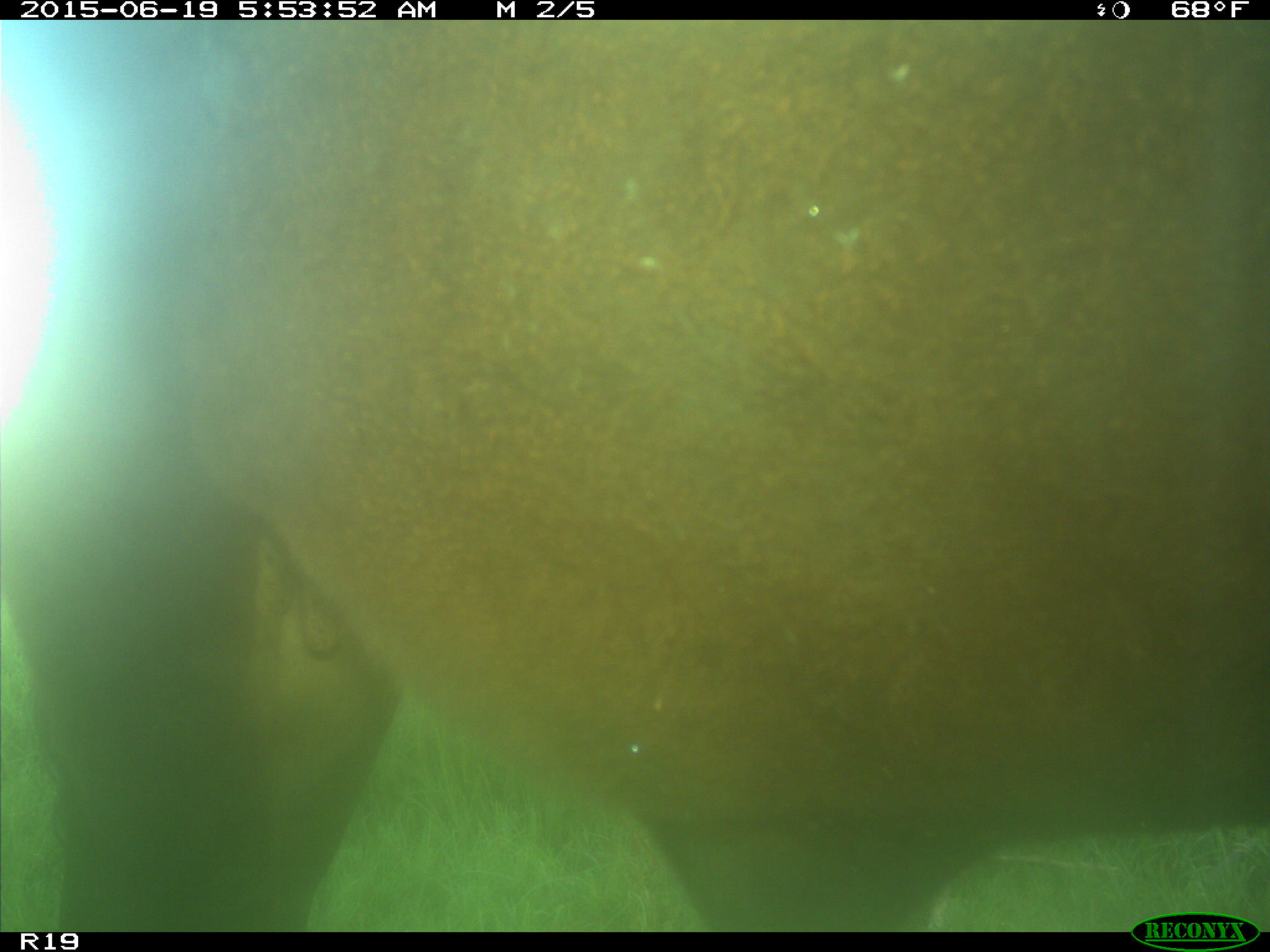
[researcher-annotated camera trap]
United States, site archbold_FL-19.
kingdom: Animalia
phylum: Chordata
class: Mammalia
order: Artiodactyla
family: Bovidae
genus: Bos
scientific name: Bos taurus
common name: domestic cow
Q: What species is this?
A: Bos taurus (domestic cow).